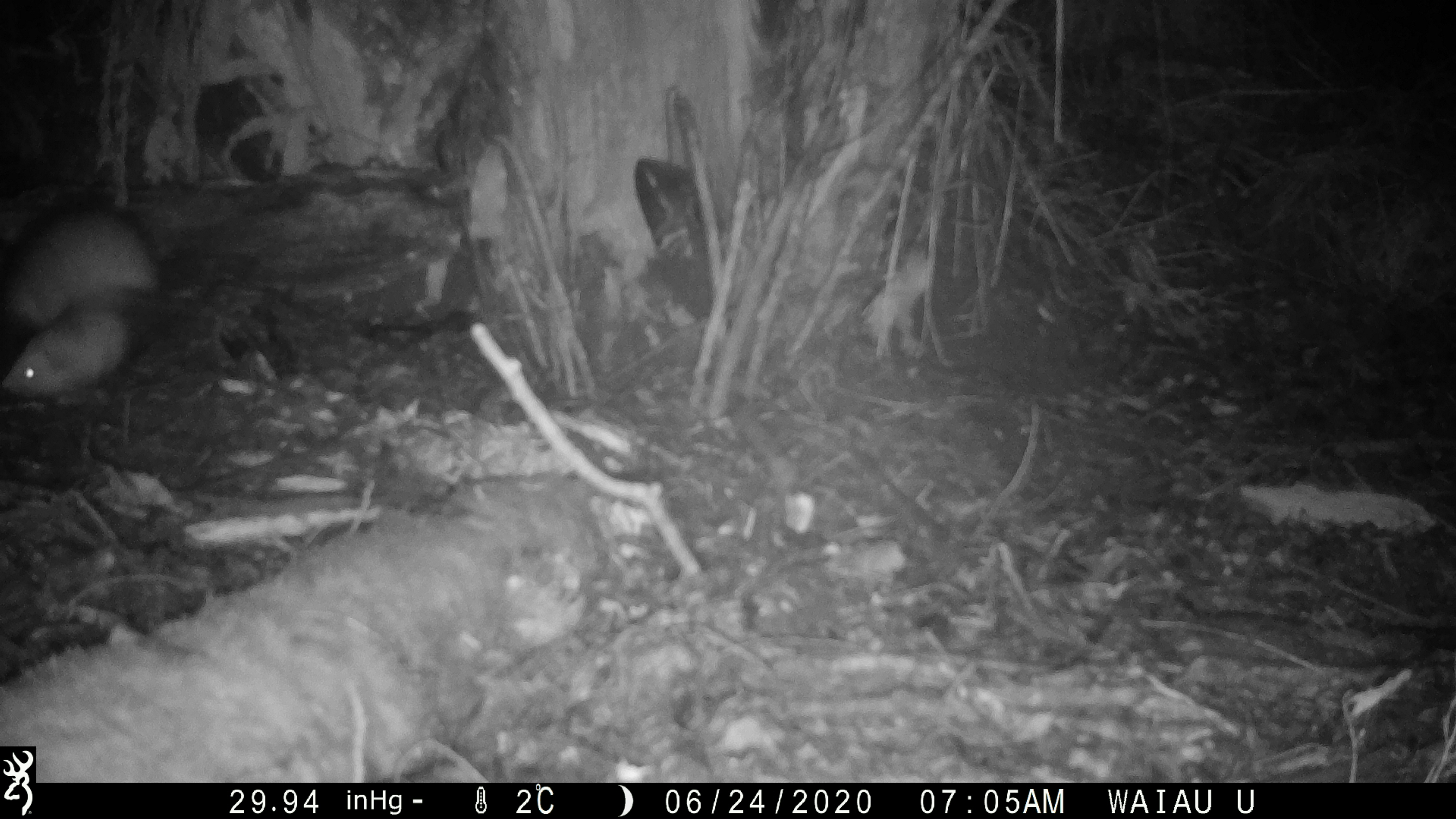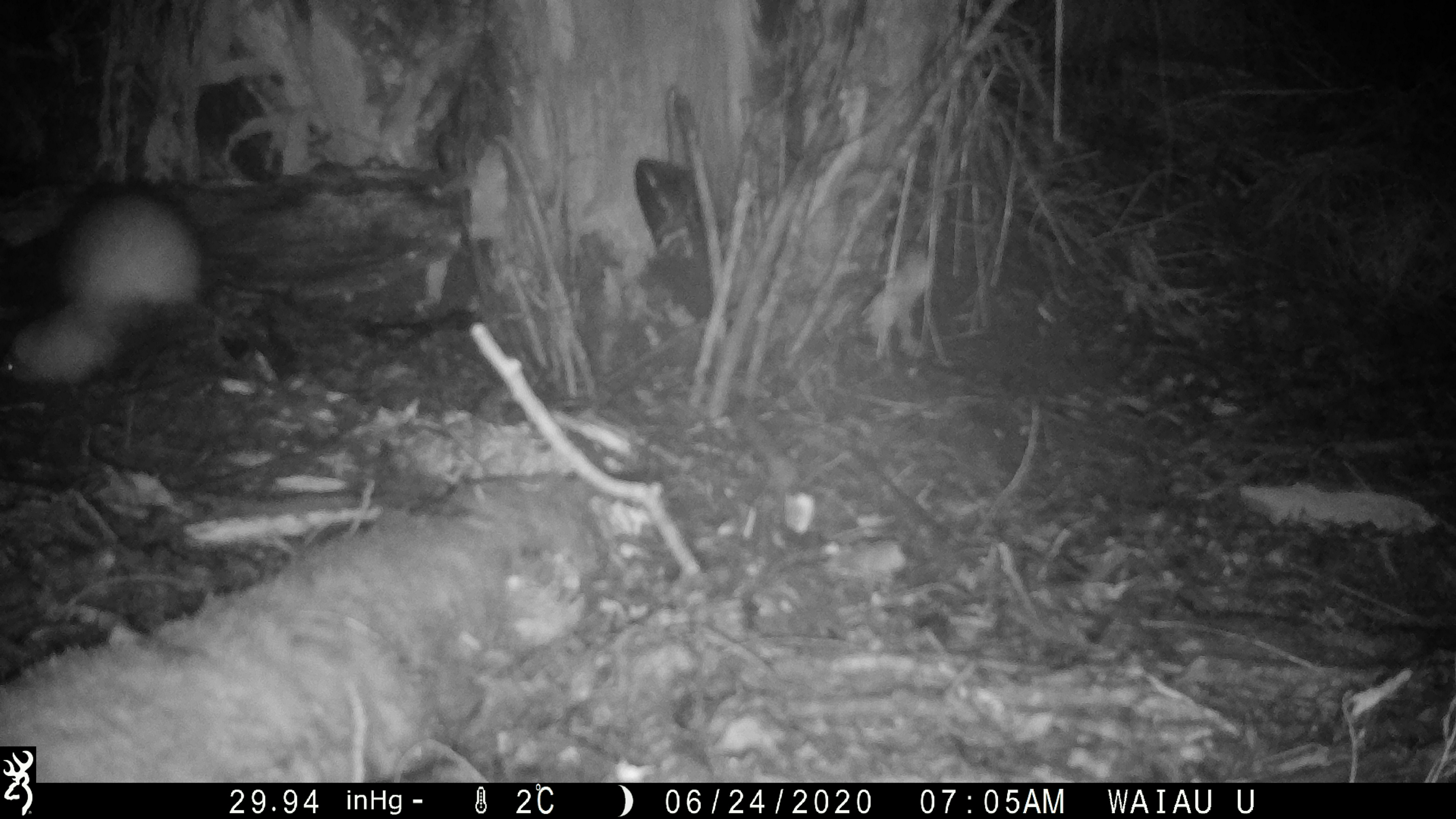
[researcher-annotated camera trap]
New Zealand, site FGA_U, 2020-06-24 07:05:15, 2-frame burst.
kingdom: Animalia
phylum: Chordata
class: Mammalia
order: Carnivora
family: Mustelidae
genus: Mustela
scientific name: Mustela furo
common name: ferret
Ferret (Mustela furo).